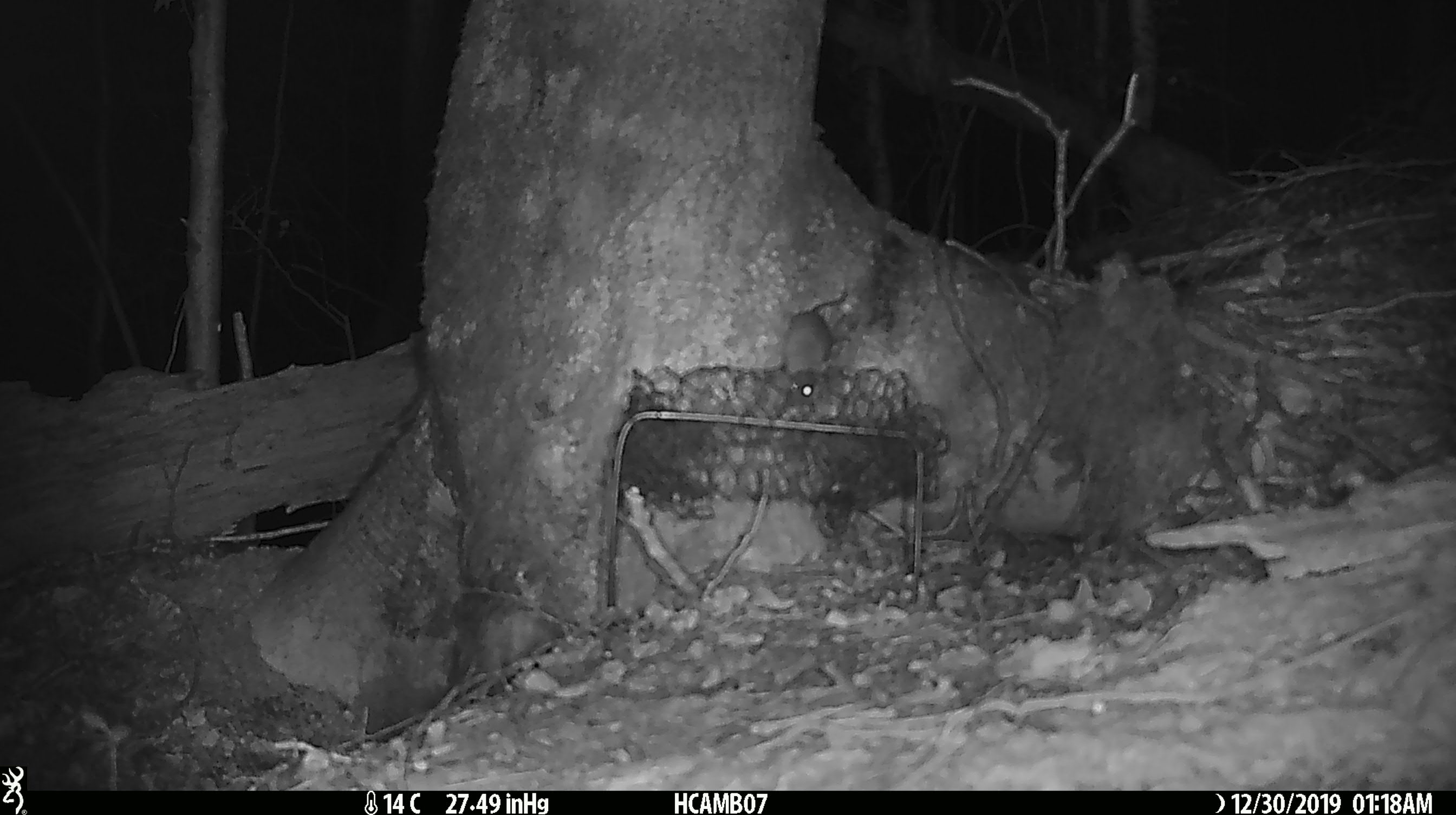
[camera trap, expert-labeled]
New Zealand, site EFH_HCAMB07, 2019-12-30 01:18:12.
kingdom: Animalia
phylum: Chordata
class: Mammalia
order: Rodentia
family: Muridae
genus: Mus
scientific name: Mus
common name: mouse